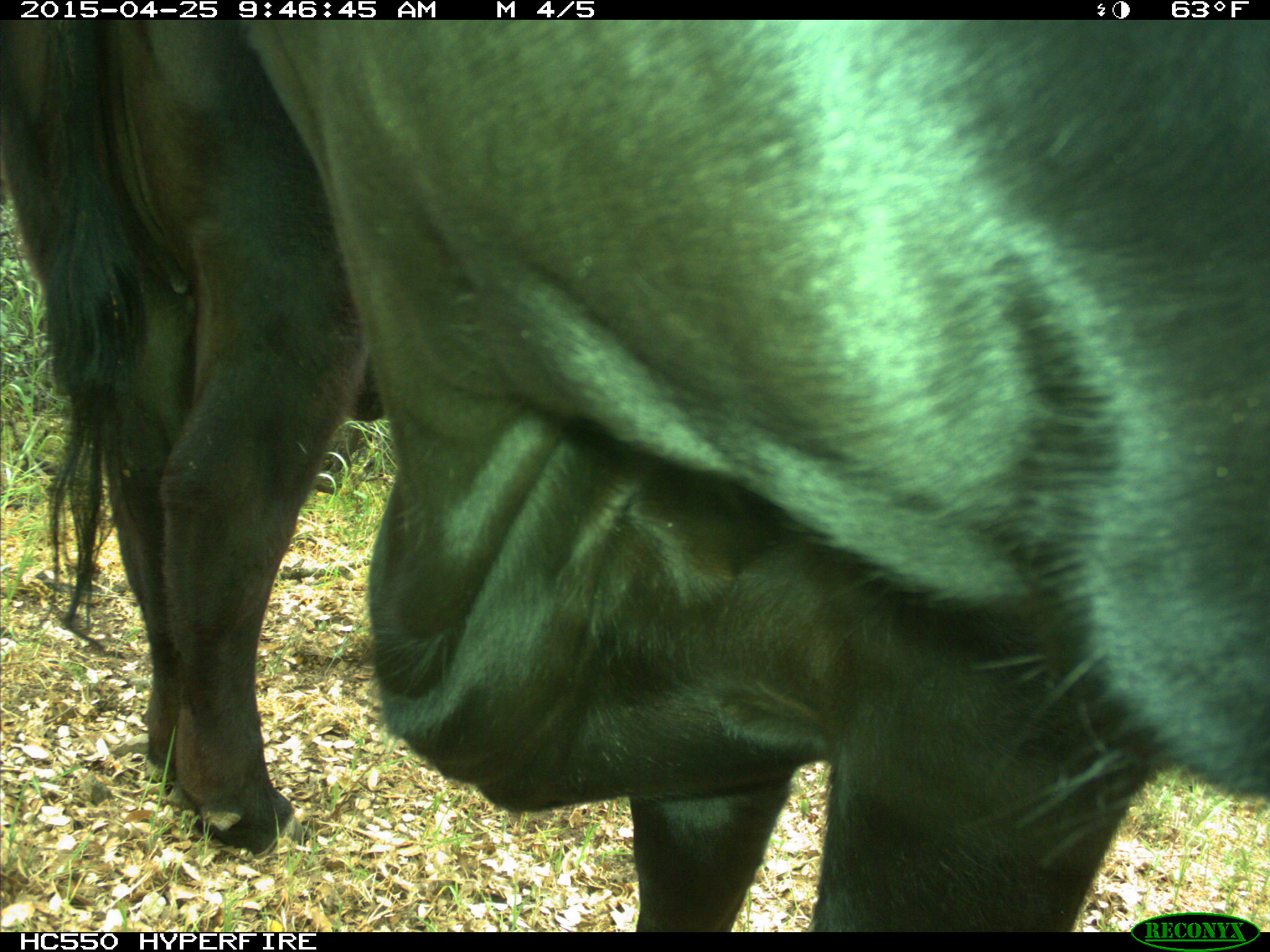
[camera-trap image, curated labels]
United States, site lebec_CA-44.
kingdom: Animalia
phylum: Chordata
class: Mammalia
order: Artiodactyla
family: Suidae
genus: Sus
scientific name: Sus scrofa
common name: wild boar